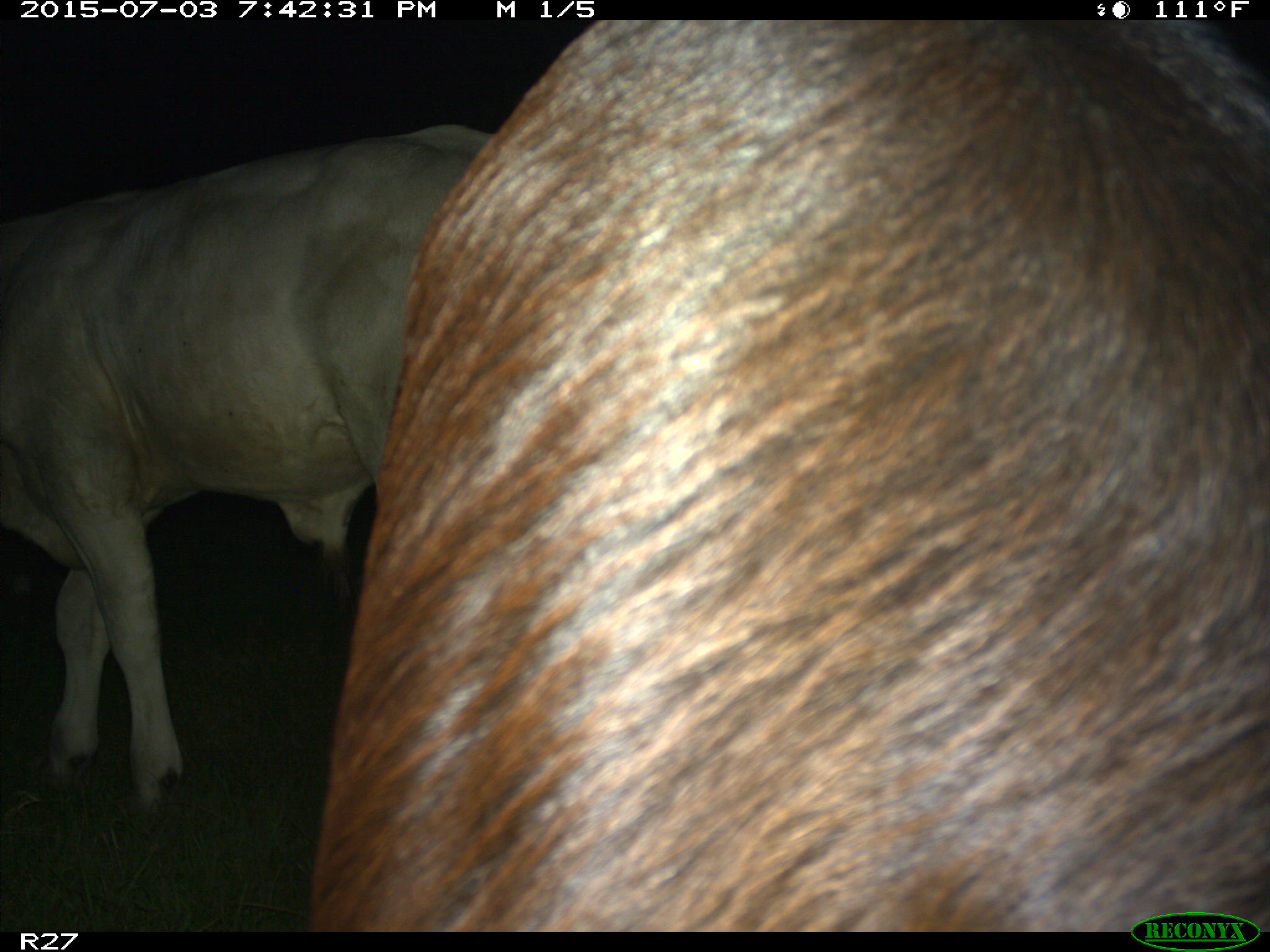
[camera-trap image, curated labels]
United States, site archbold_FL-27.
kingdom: Animalia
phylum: Chordata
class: Mammalia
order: Artiodactyla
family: Bovidae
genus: Bos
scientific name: Bos taurus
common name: domestic cow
Bos taurus (domestic cow).